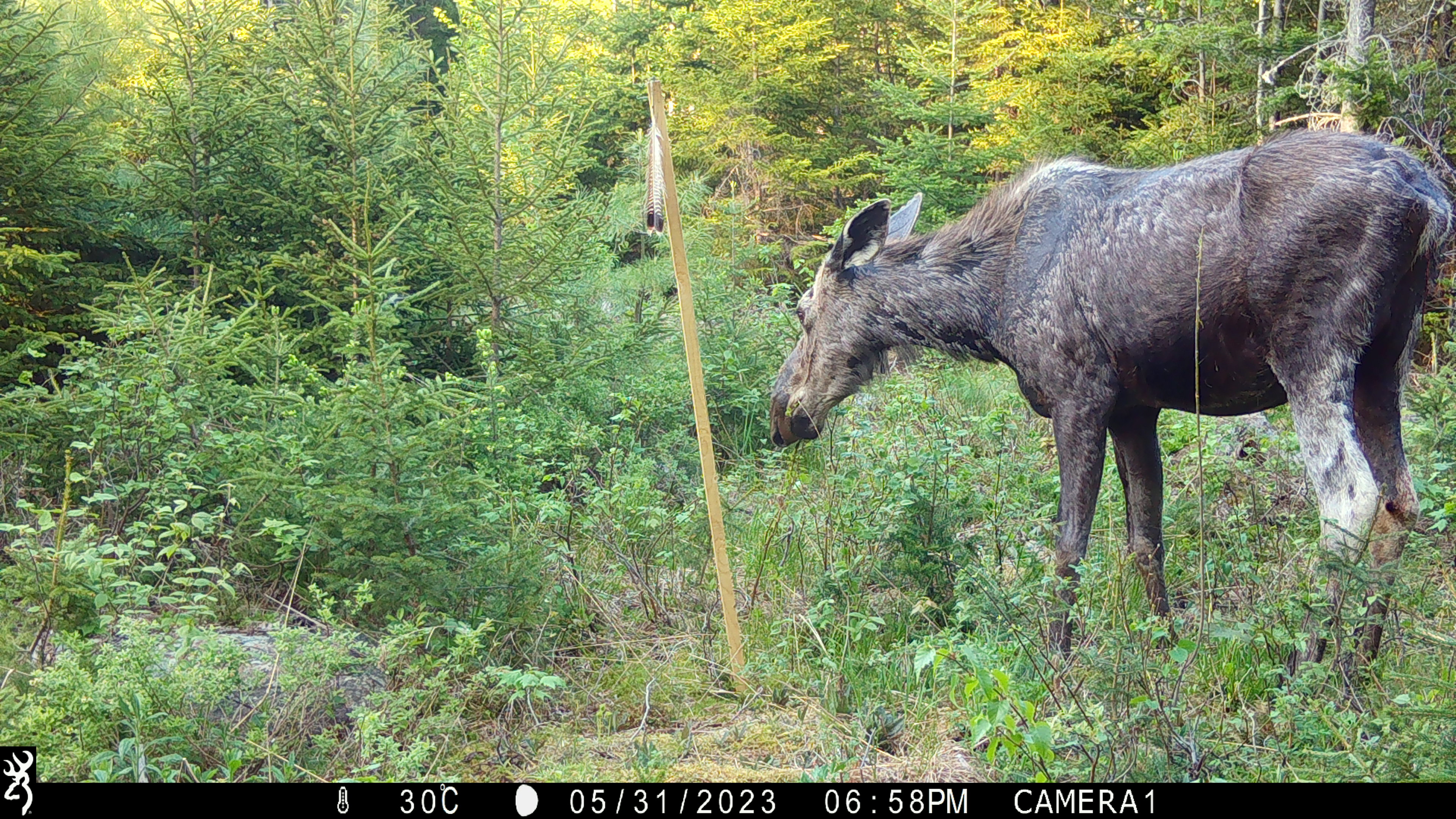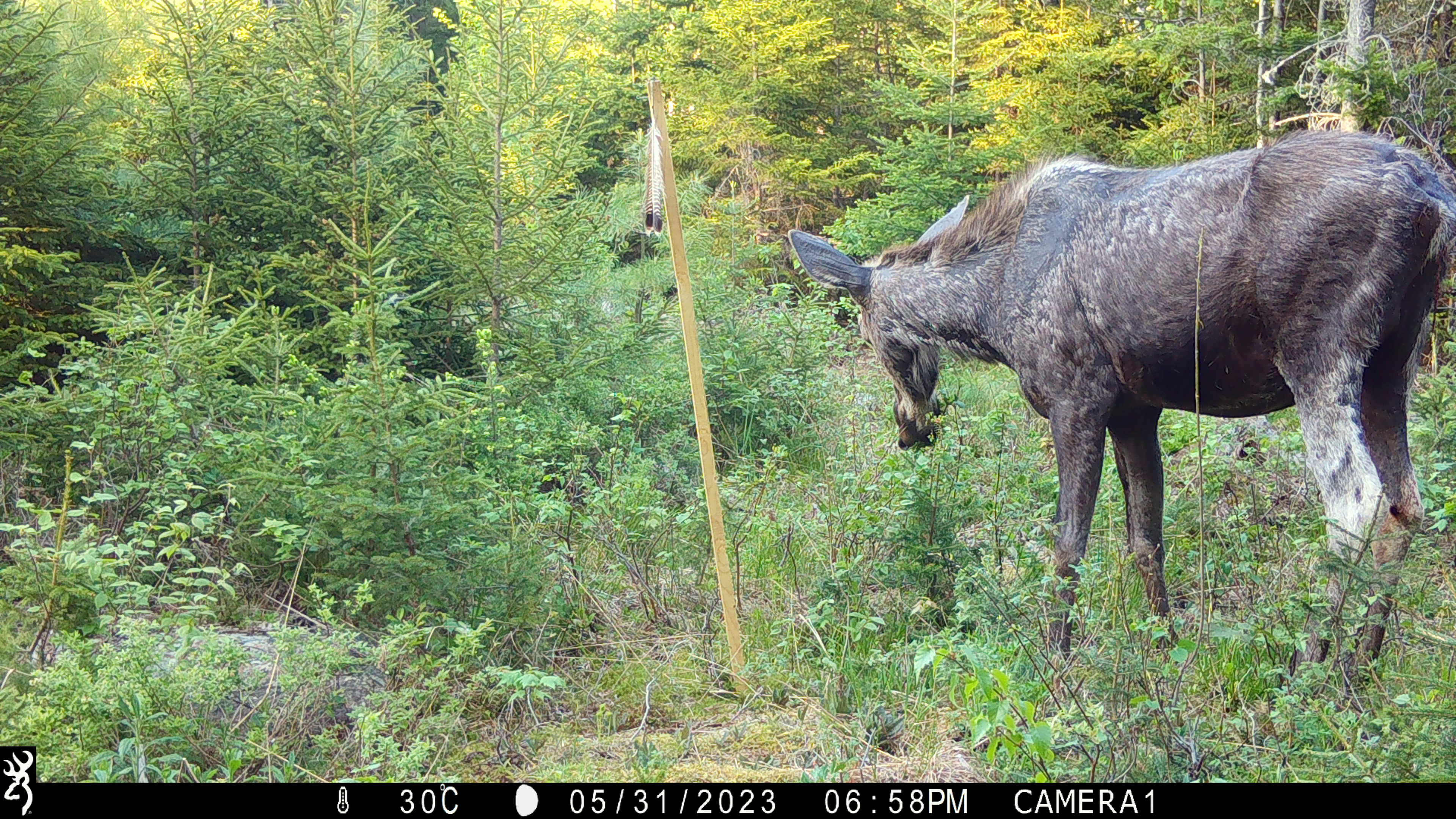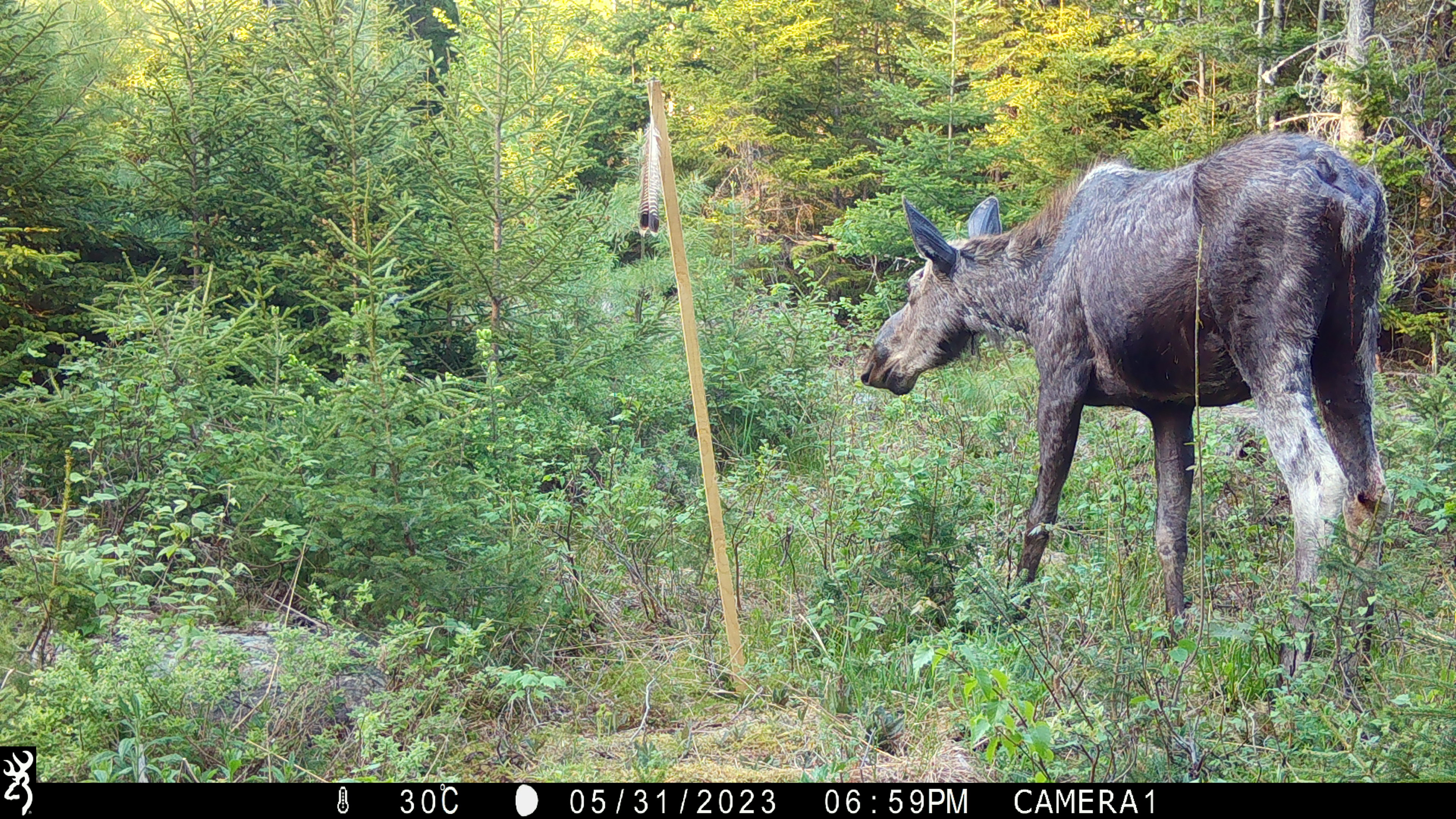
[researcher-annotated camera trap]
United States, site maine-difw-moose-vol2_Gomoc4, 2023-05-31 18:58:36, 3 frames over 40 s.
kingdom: Animalia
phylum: Chordata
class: Mammalia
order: Artiodactyla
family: Cervidae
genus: Alces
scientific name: Alces alces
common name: moose